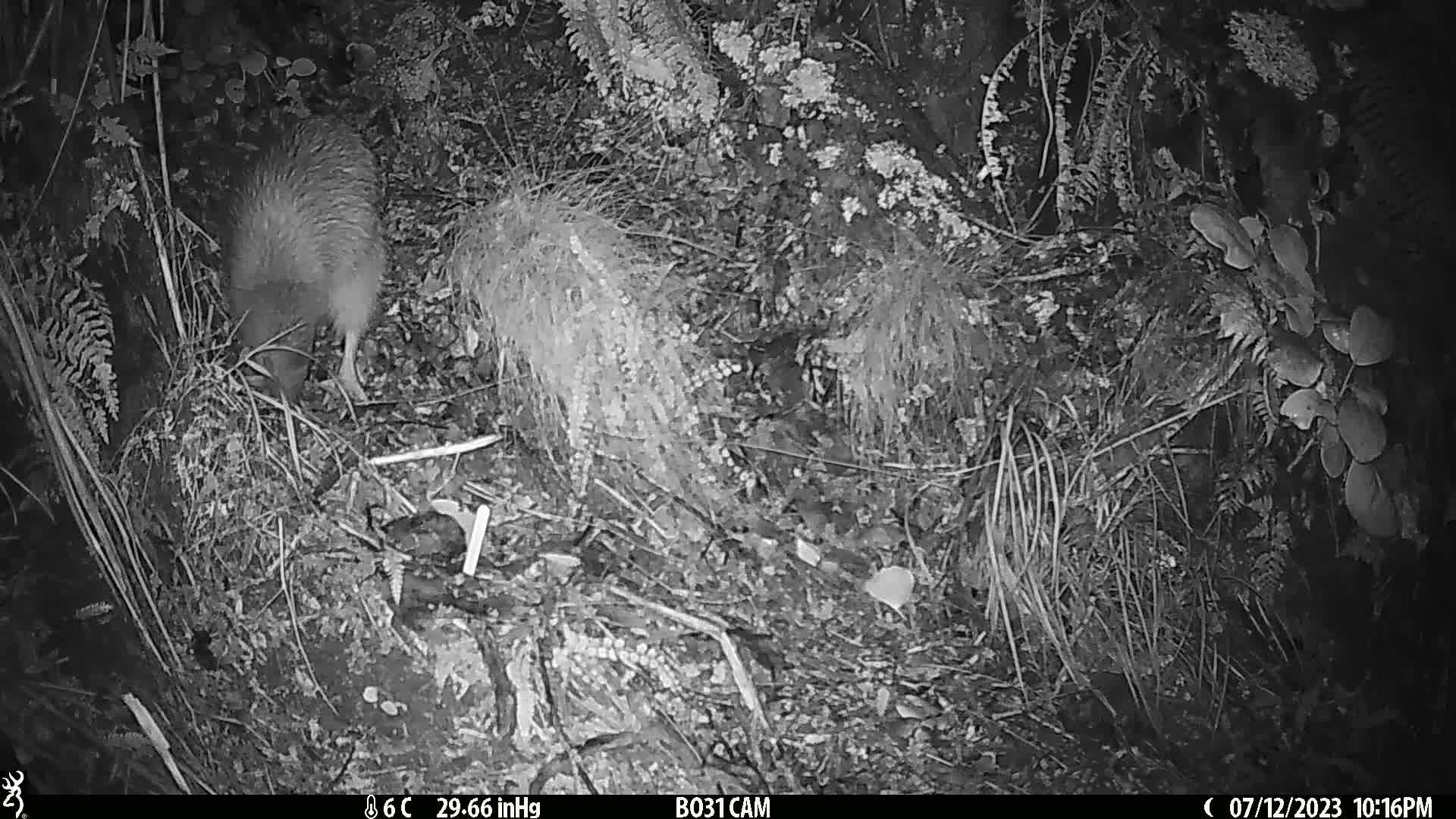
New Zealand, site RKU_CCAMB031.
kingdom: Animalia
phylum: Chordata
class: Aves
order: Apterygiformes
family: Apterygidae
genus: Apteryx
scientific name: Apteryx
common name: kiwi